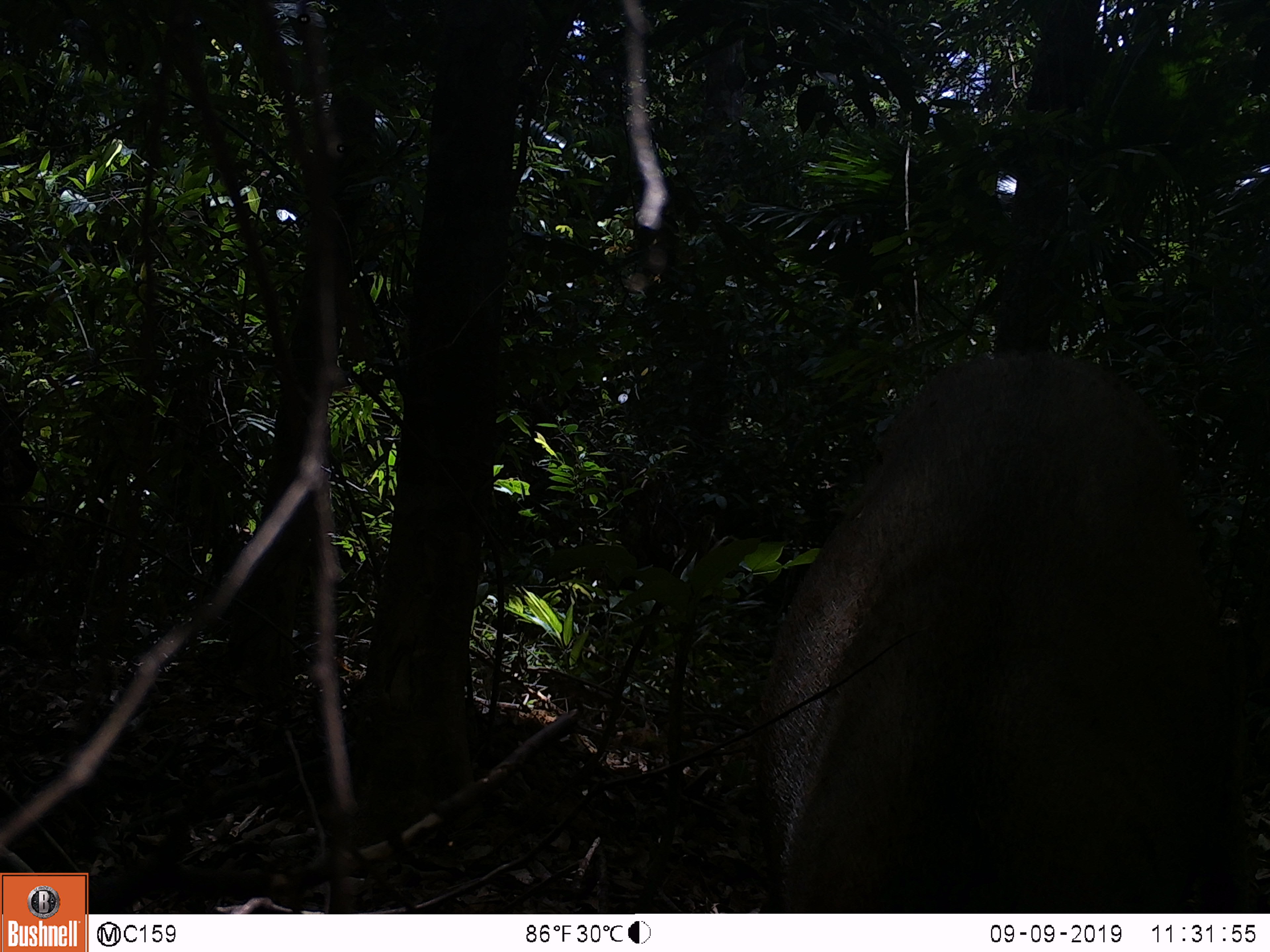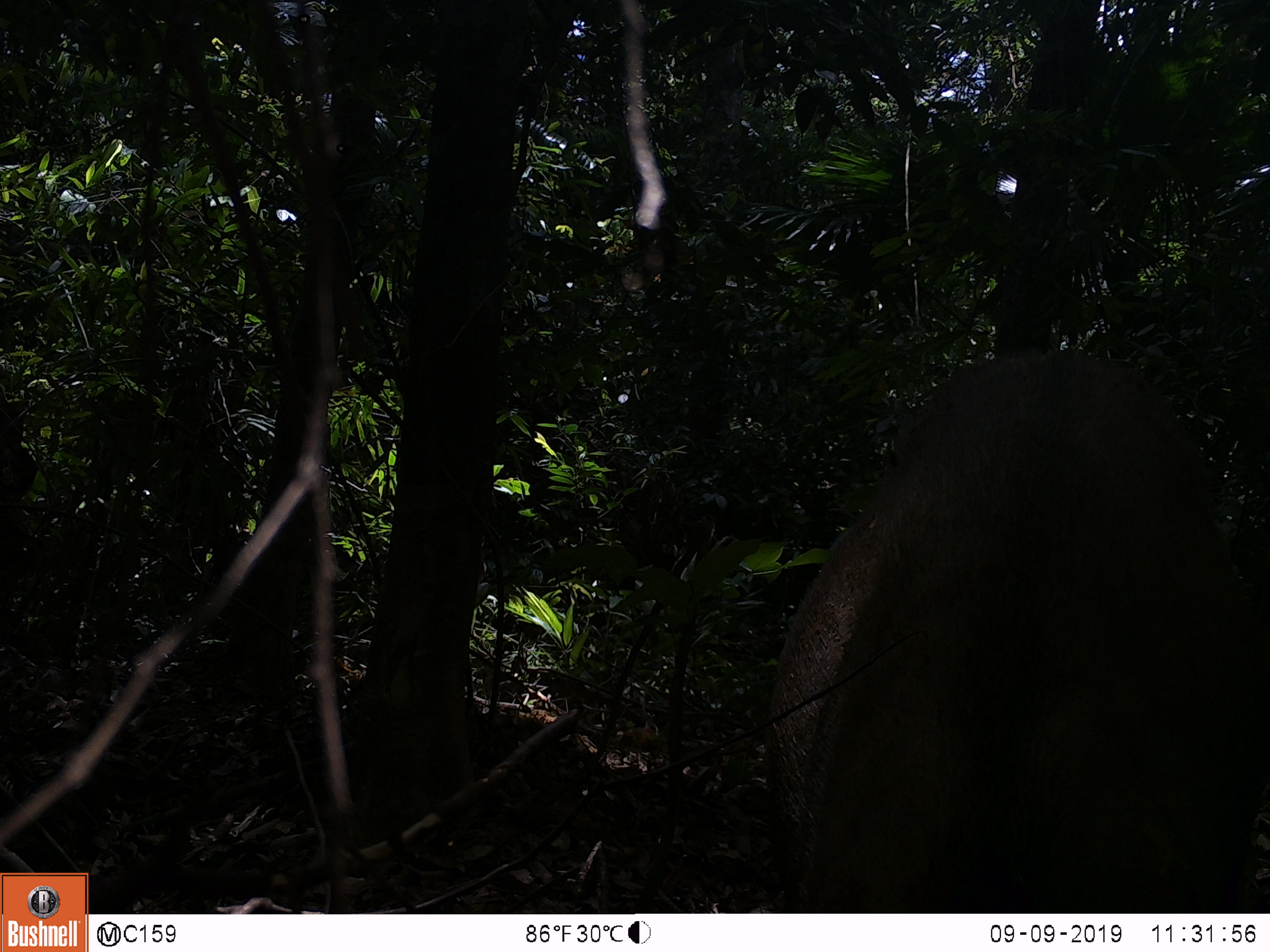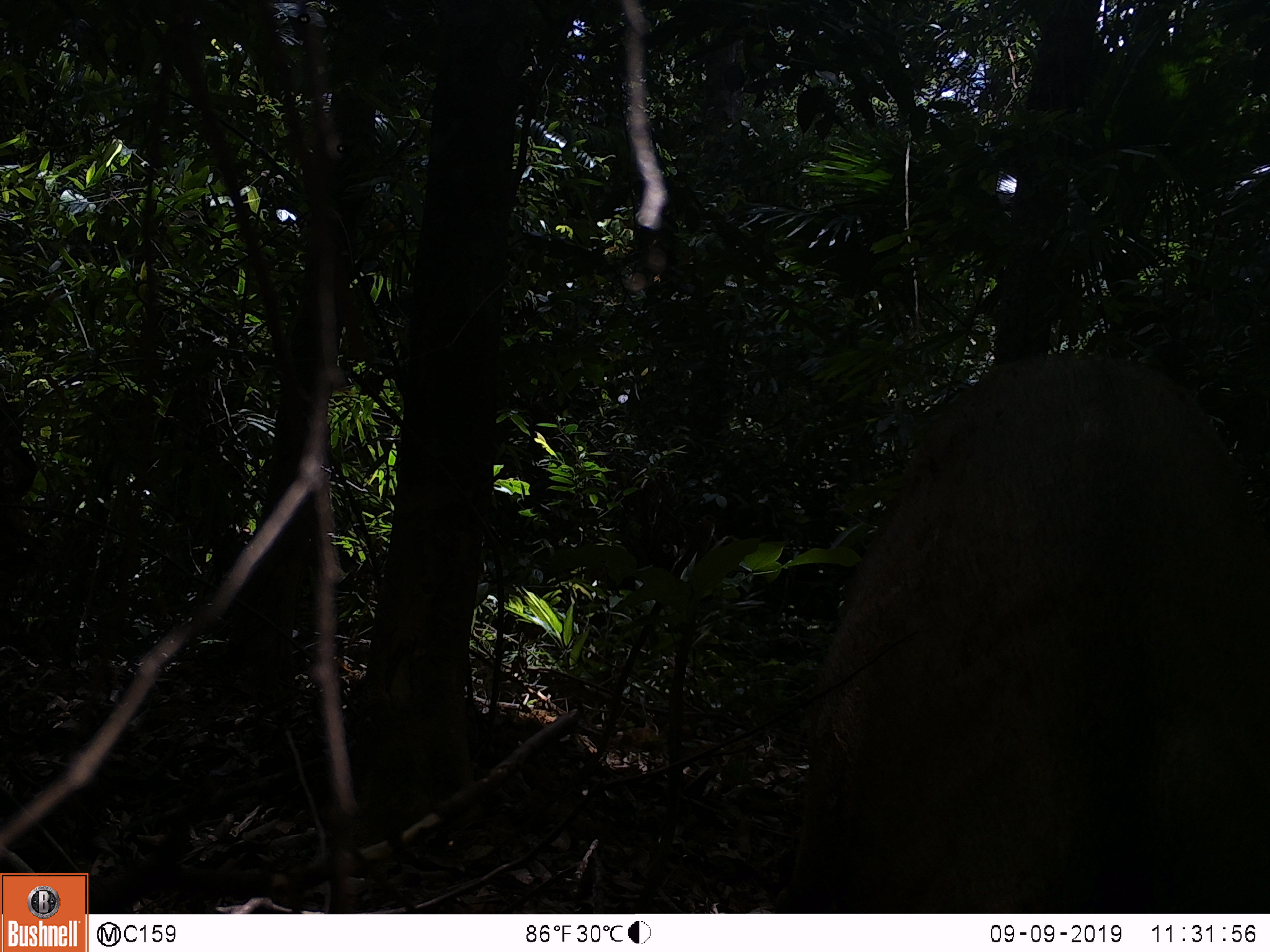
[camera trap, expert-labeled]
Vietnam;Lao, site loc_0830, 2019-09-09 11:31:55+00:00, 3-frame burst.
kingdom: Animalia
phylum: Chordata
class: Mammalia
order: Artiodactyla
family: Suidae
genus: Sus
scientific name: Sus scrofa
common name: eurasian wild pig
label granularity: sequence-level